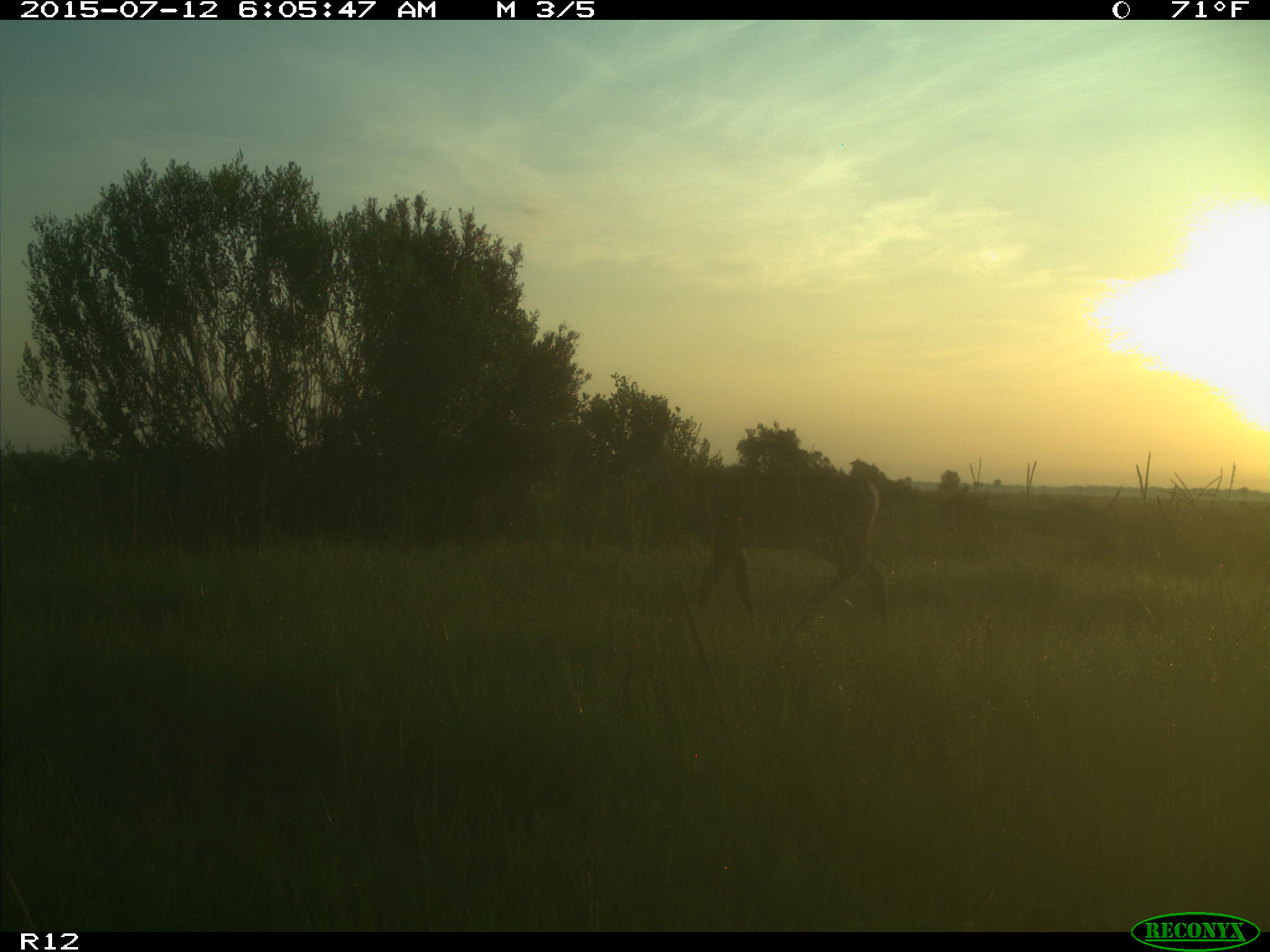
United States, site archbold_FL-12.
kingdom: Animalia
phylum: Chordata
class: Mammalia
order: Artiodactyla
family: Cervidae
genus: Odocoileus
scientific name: Odocoileus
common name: deer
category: unidentified deer